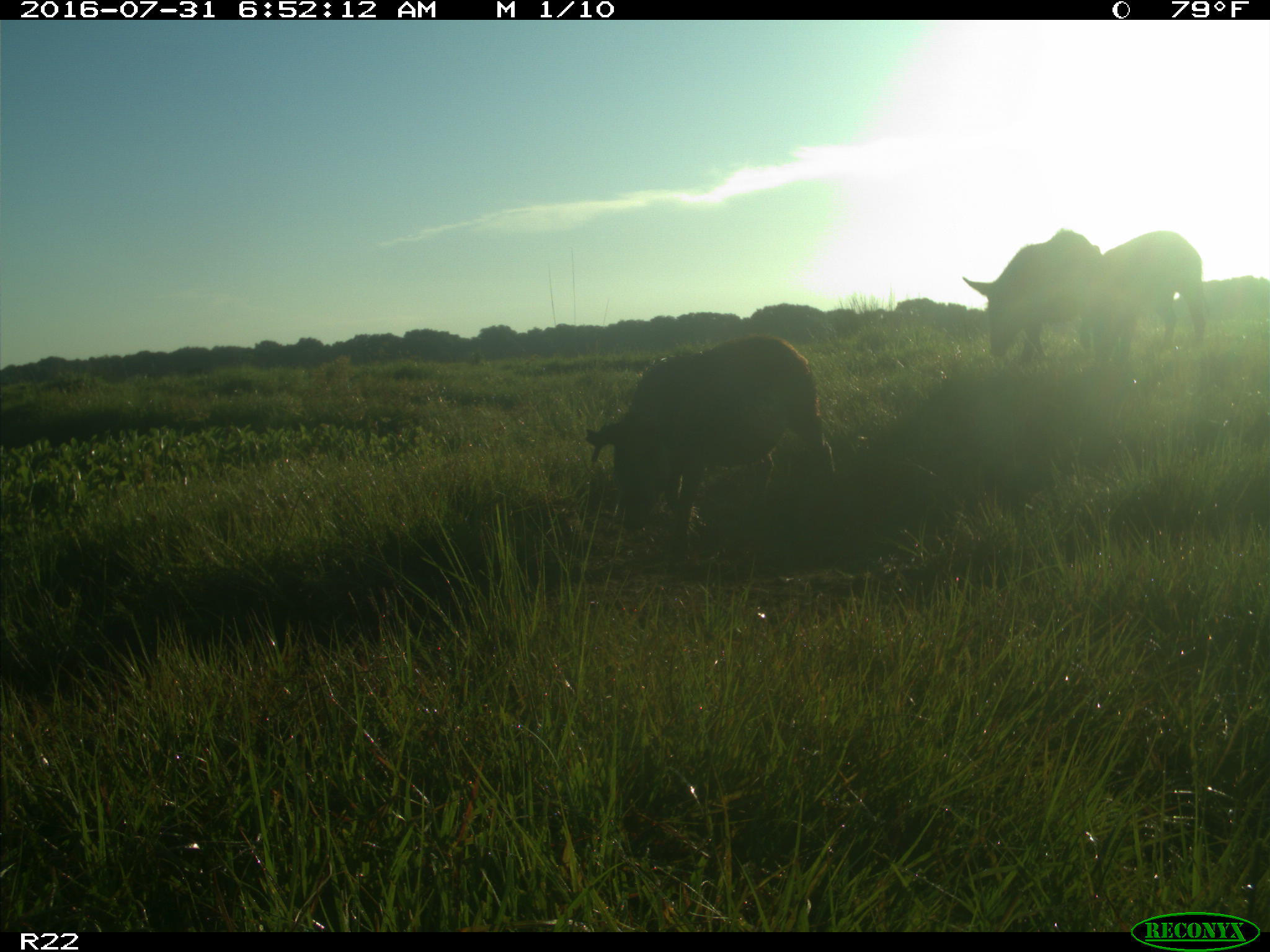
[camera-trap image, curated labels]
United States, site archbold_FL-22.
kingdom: Animalia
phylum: Chordata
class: Mammalia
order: Artiodactyla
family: Suidae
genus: Sus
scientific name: Sus scrofa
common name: wild boar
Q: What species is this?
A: Sus scrofa (wild boar).